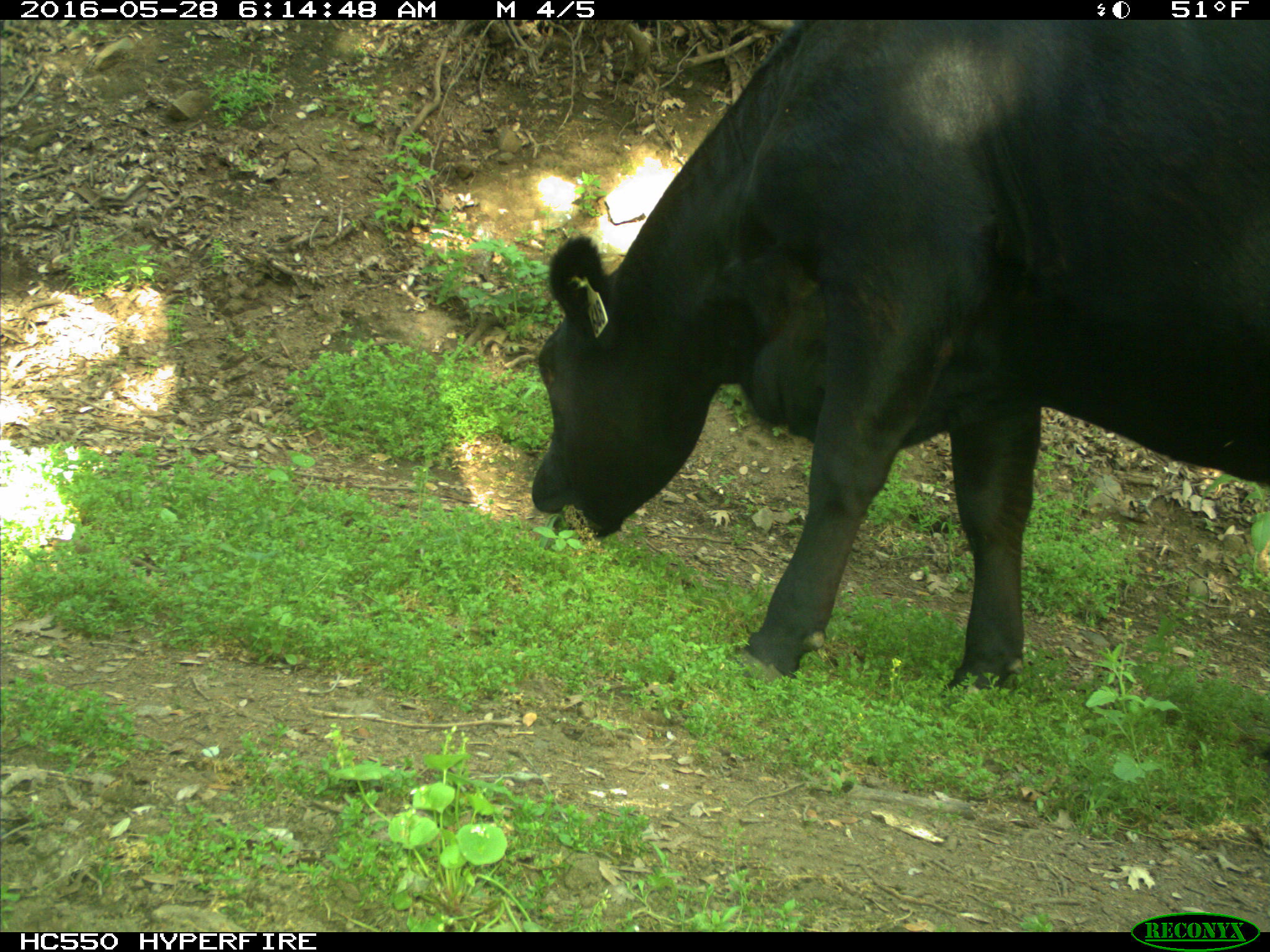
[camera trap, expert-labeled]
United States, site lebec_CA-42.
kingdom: Animalia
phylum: Chordata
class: Mammalia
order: Artiodactyla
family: Bovidae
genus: Bos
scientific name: Bos taurus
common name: domestic cow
Bos taurus (domestic cow).